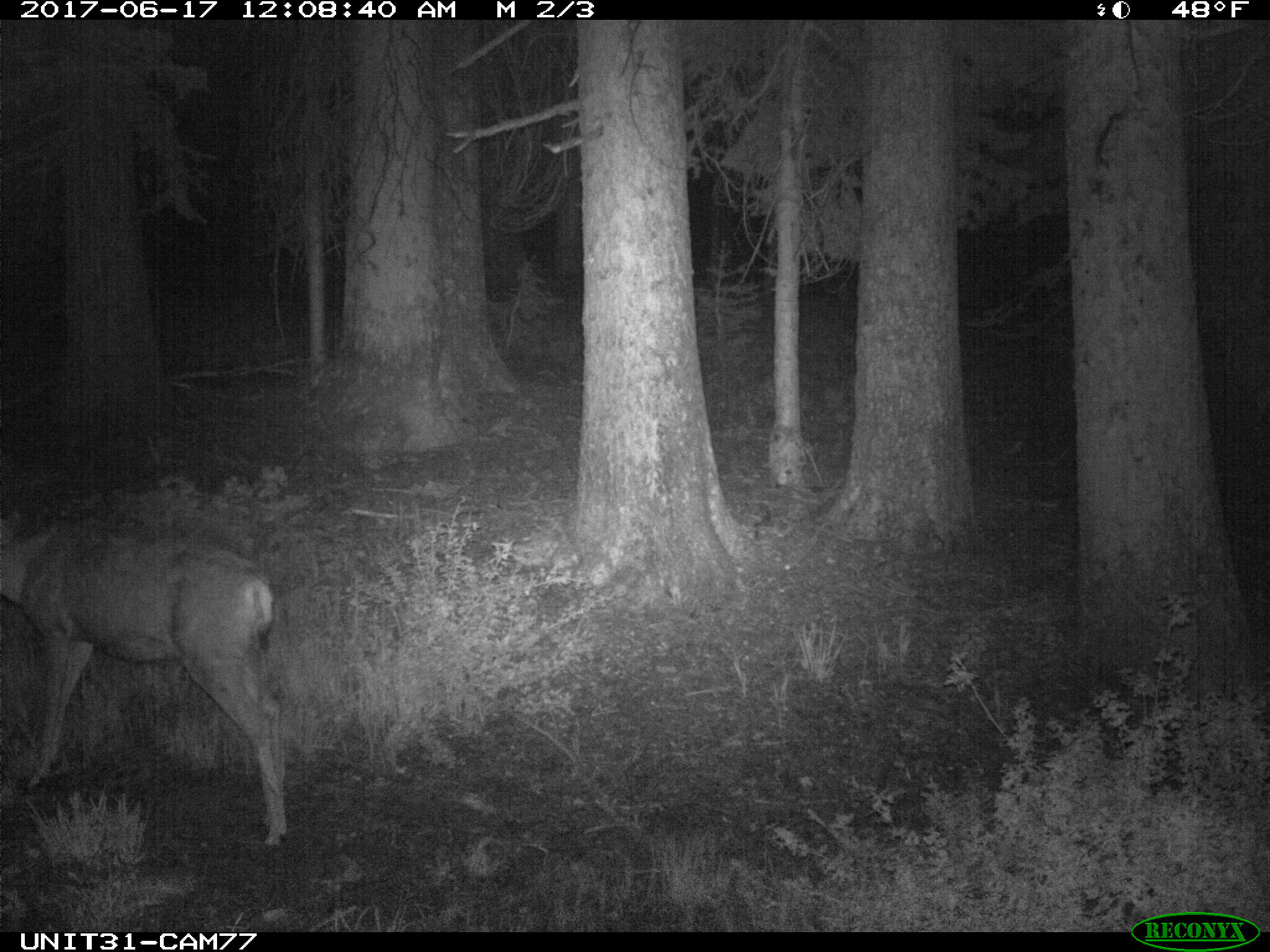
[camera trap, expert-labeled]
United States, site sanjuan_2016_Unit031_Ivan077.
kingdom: Animalia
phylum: Chordata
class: Mammalia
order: Artiodactyla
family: Cervidae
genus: Odocoileus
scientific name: Odocoileus hemionus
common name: mule deer